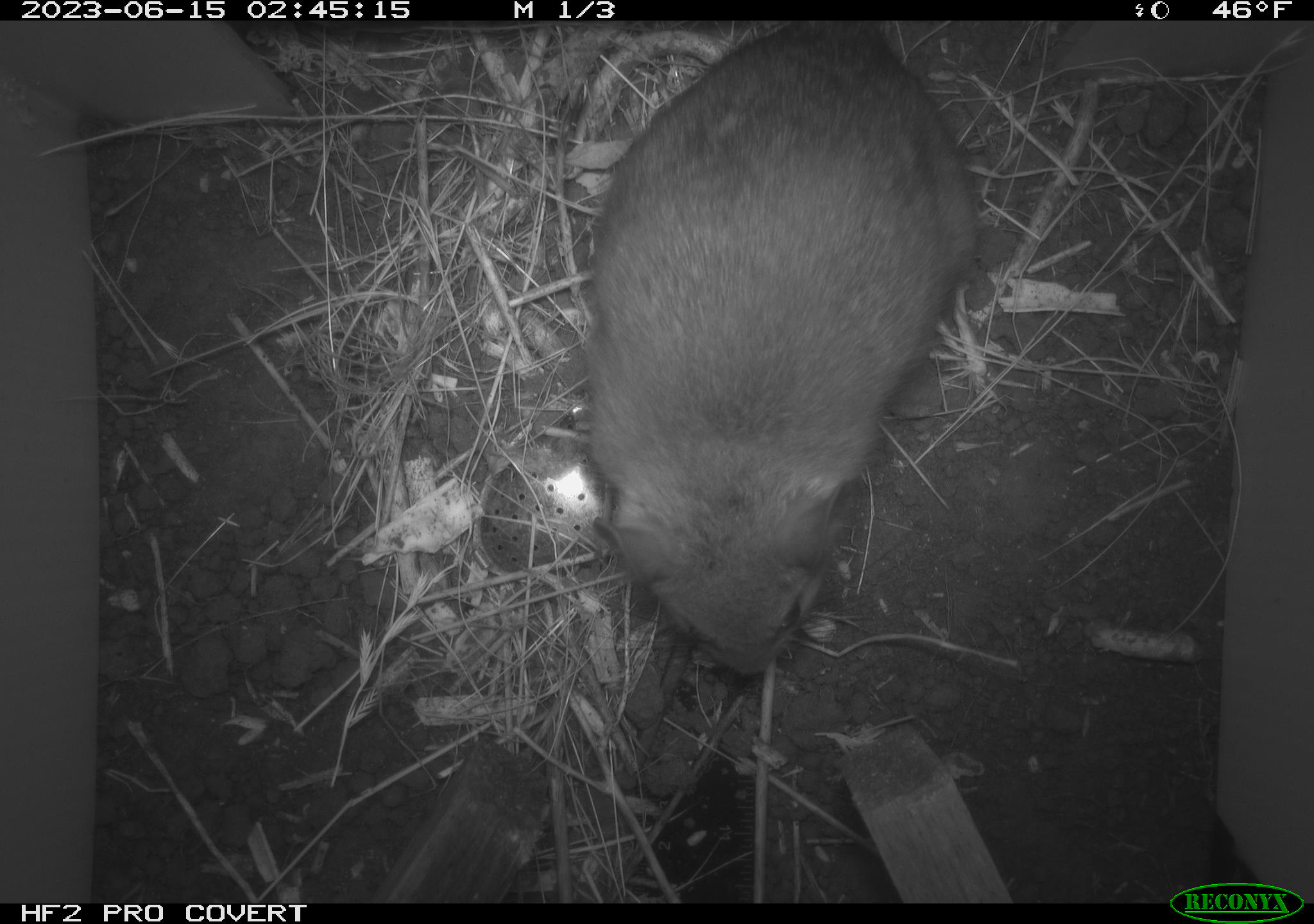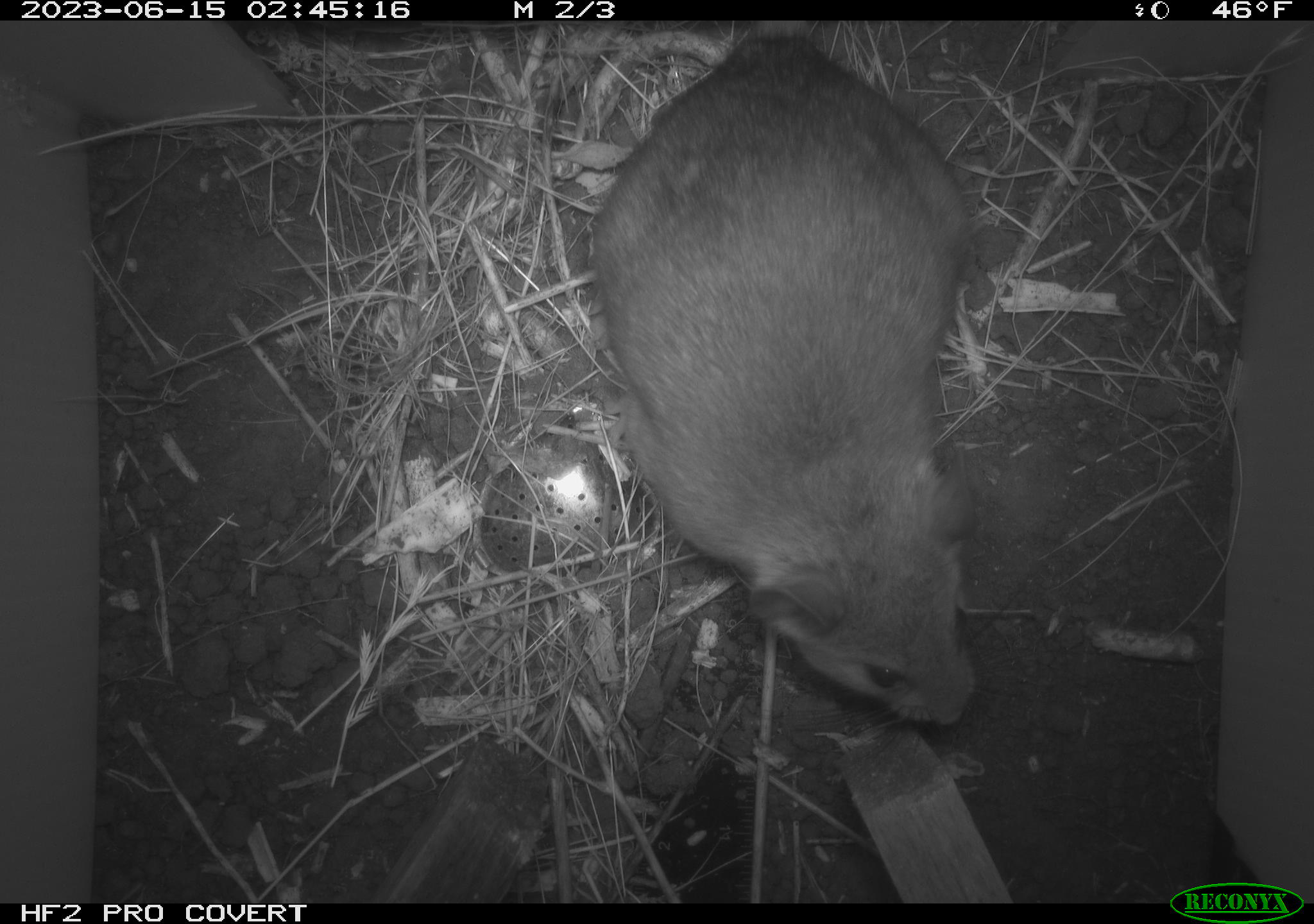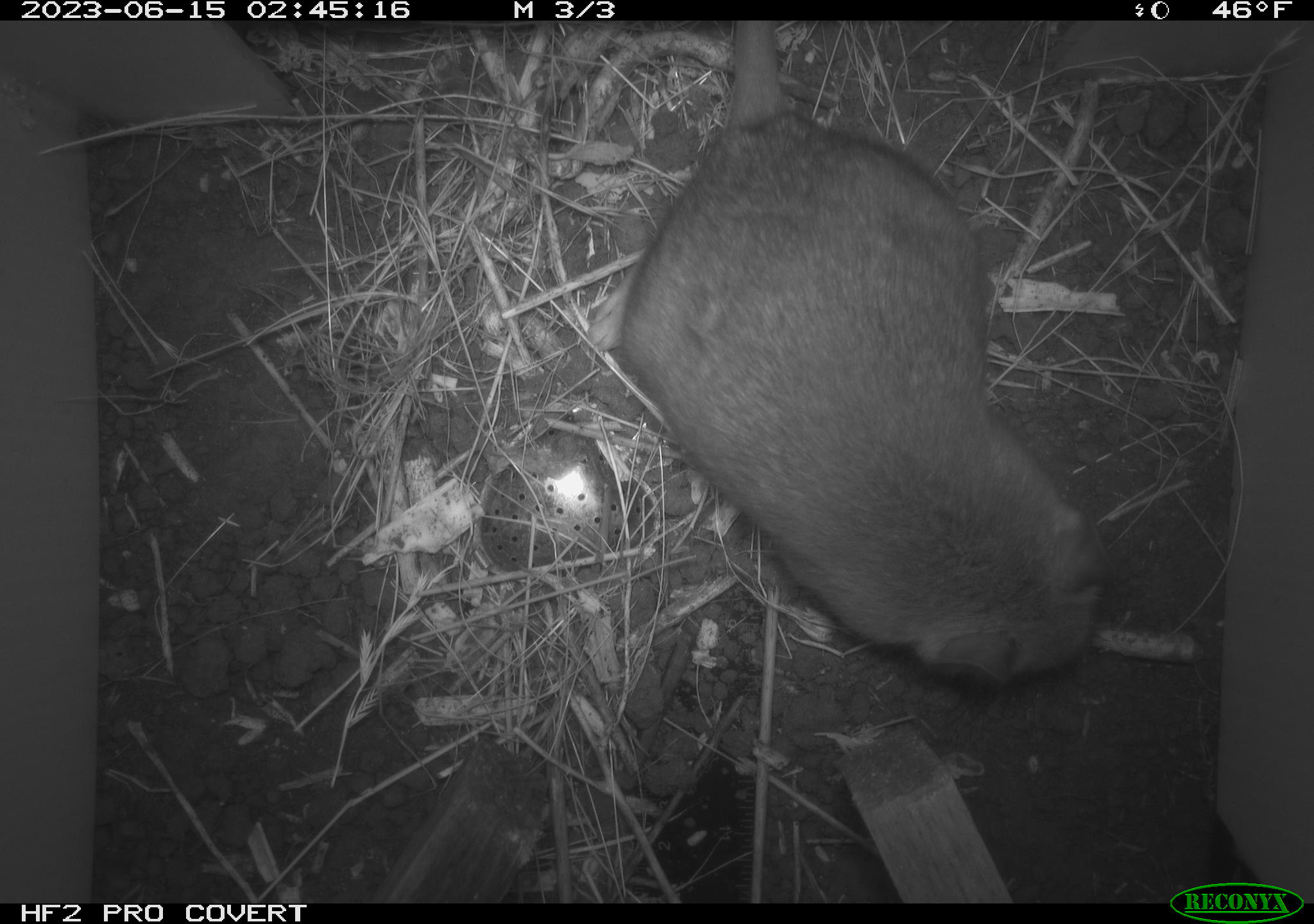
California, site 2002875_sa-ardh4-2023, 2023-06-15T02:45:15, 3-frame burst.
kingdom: Animalia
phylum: Chordata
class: Mammalia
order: Rodentia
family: Cricetidae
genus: Neotoma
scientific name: Neotoma fuscipes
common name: dusky-footed woodrat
Dusky-footed woodrat (Neotoma fuscipes).